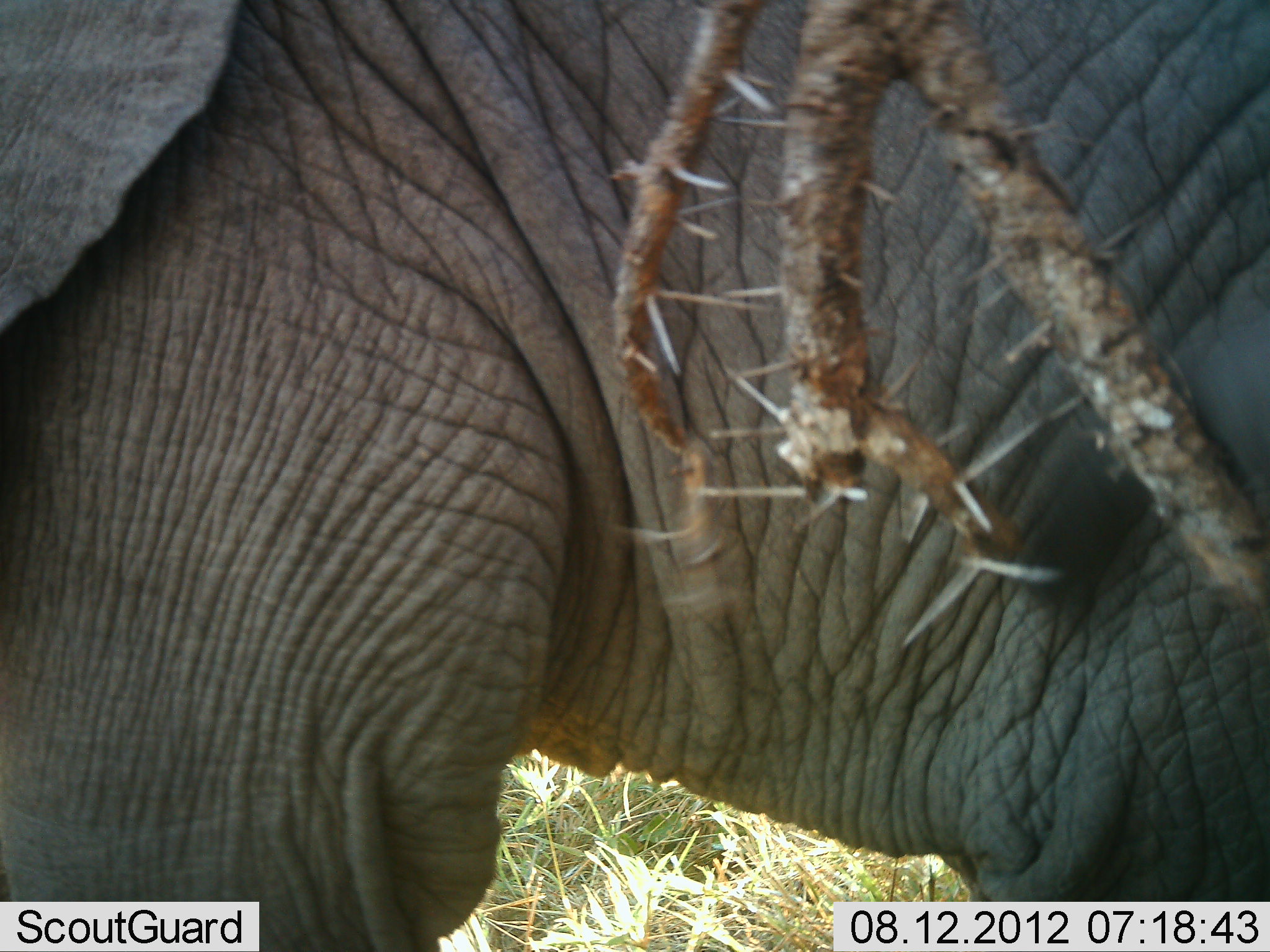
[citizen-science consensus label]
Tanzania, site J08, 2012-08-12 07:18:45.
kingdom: Animalia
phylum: Chordata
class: Mammalia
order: Proboscidea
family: Elephantidae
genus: Loxodonta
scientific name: Loxodonta africana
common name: african bush elephant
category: elephant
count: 1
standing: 90%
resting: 0%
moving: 10%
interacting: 0%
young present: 0%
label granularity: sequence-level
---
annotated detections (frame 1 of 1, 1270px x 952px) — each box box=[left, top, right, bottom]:
animal: box=[0, 1, 1268, 951]